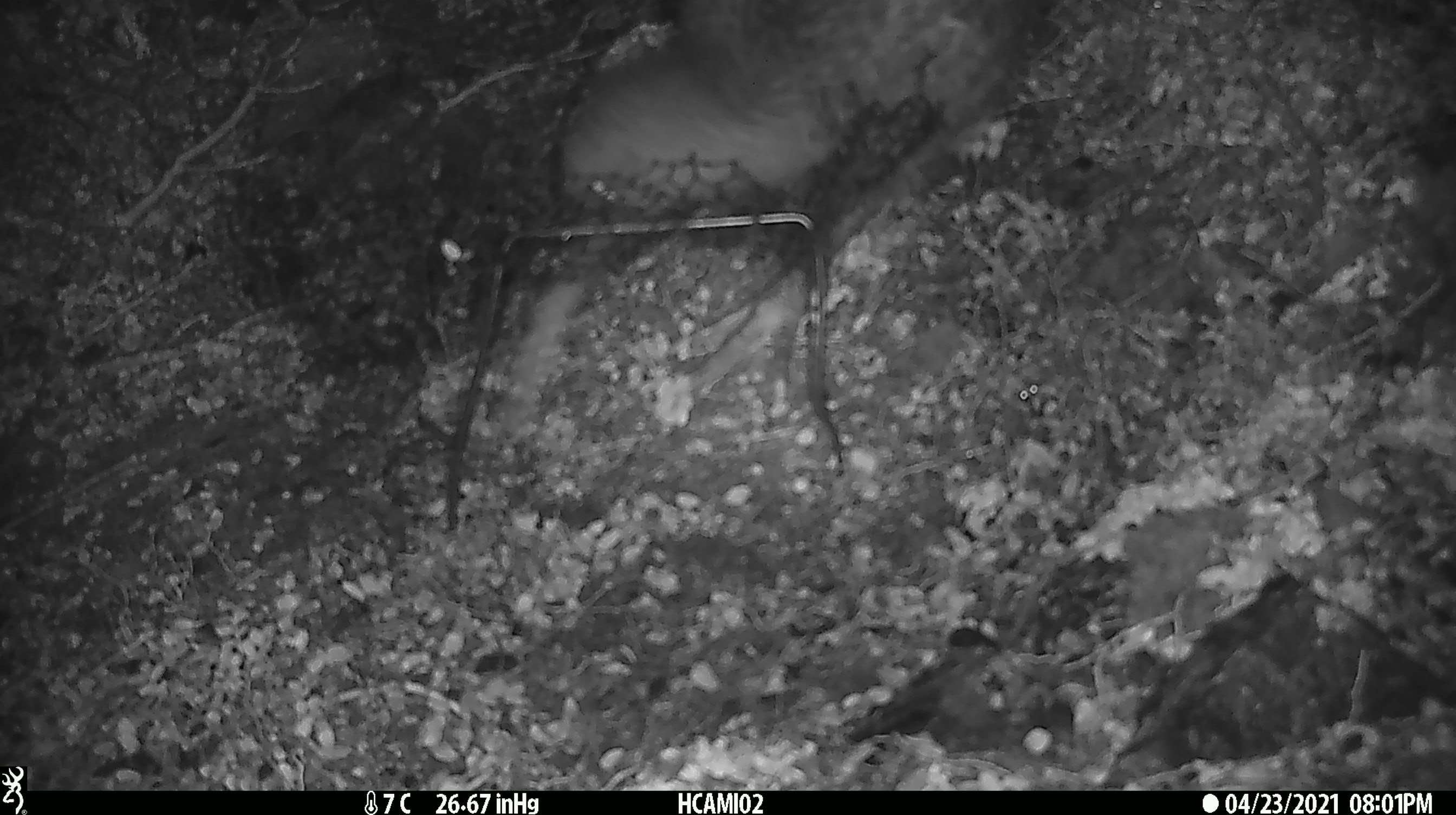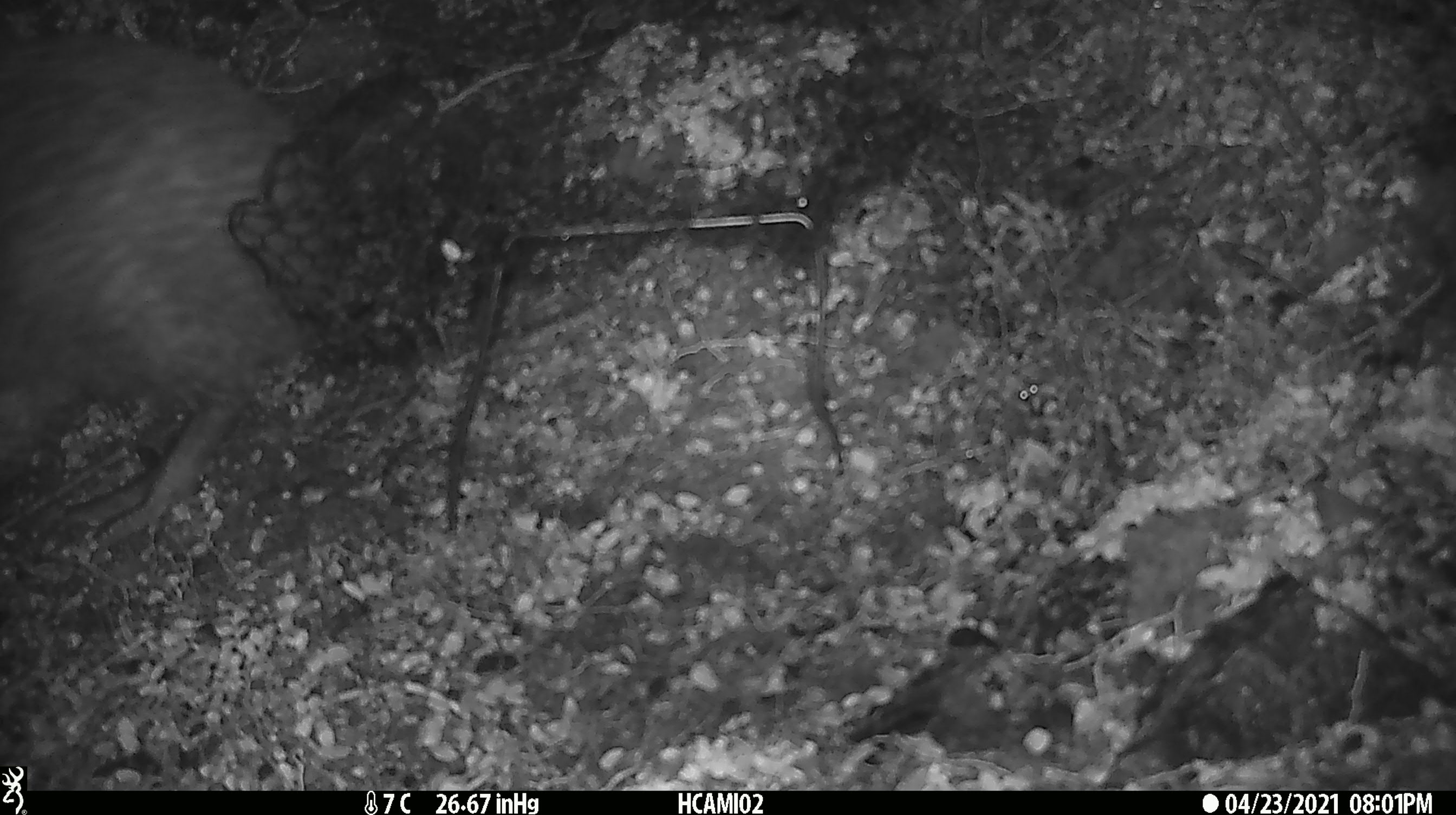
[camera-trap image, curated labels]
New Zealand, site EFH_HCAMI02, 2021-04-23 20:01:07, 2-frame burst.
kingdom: Animalia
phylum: Chordata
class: Aves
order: Apterygiformes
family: Apterygidae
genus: Apteryx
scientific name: Apteryx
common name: kiwi